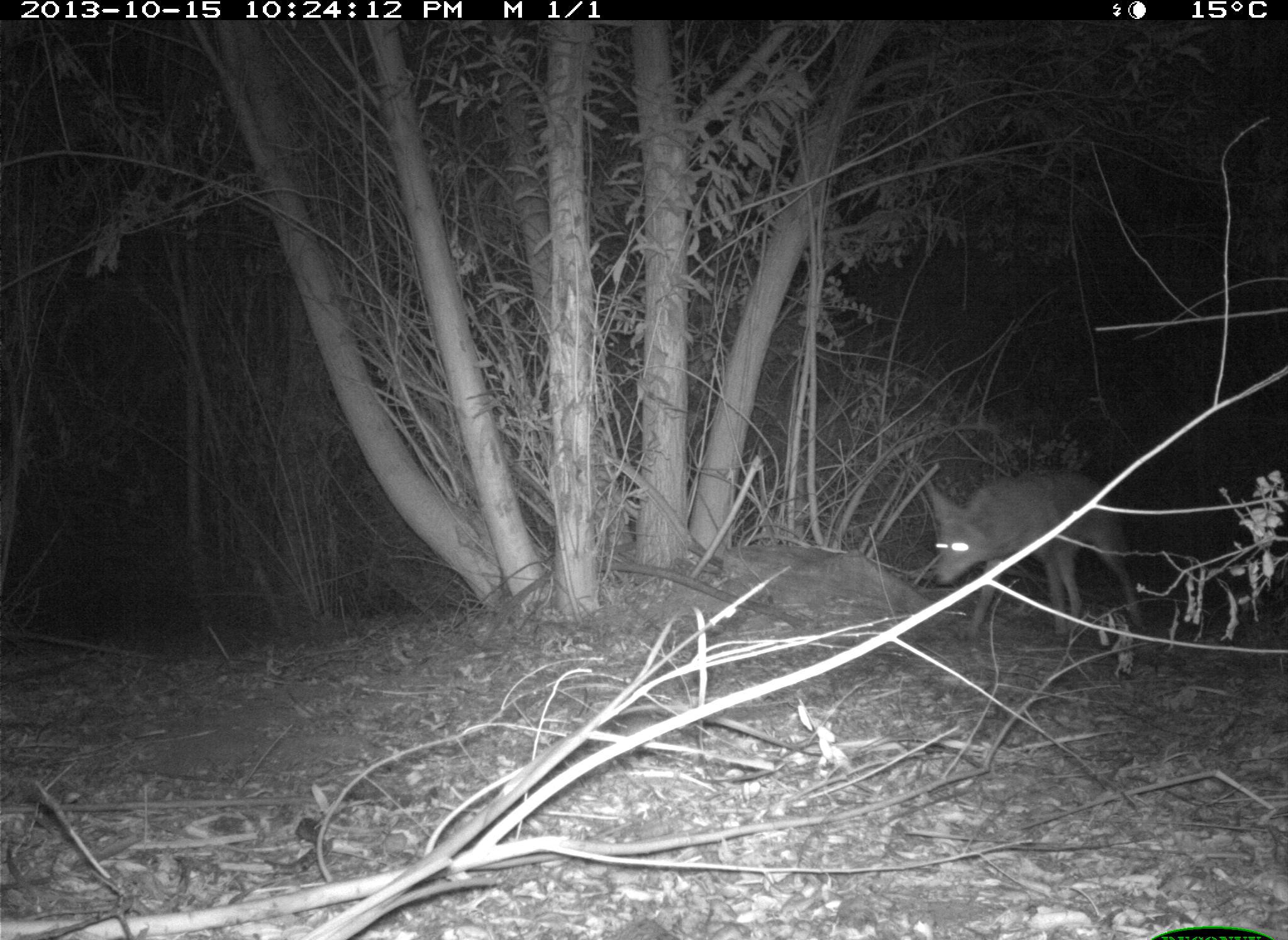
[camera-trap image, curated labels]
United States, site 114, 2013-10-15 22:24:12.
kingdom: Animalia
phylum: Chordata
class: Mammalia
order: Carnivora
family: Canidae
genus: Canis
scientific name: Canis latrans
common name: coyote